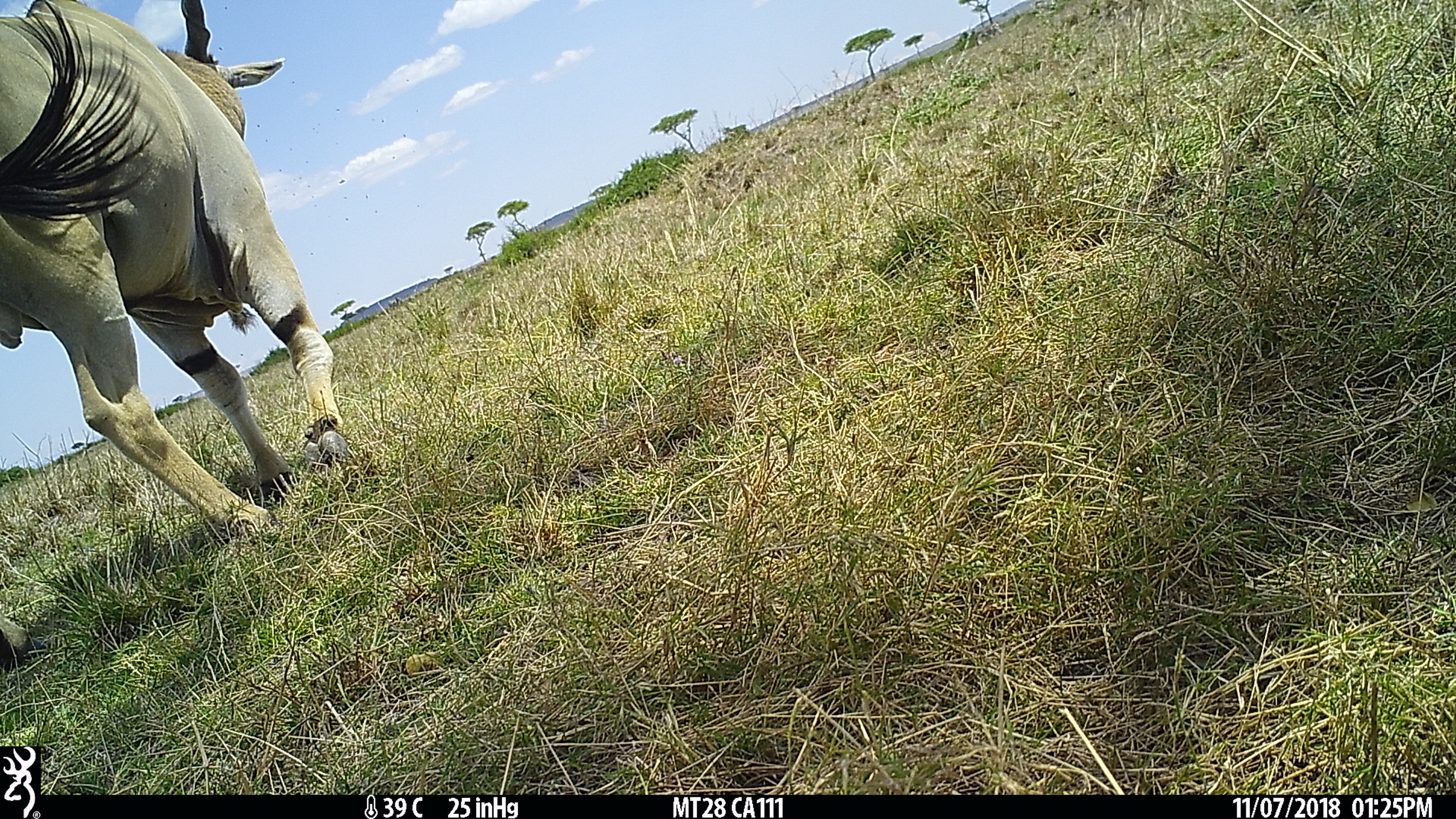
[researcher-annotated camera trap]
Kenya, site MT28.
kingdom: Animalia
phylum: Chordata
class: Mammalia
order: Artiodactyla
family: Bovidae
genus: Tragelaphus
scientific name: Tragelaphus oryx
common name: eland